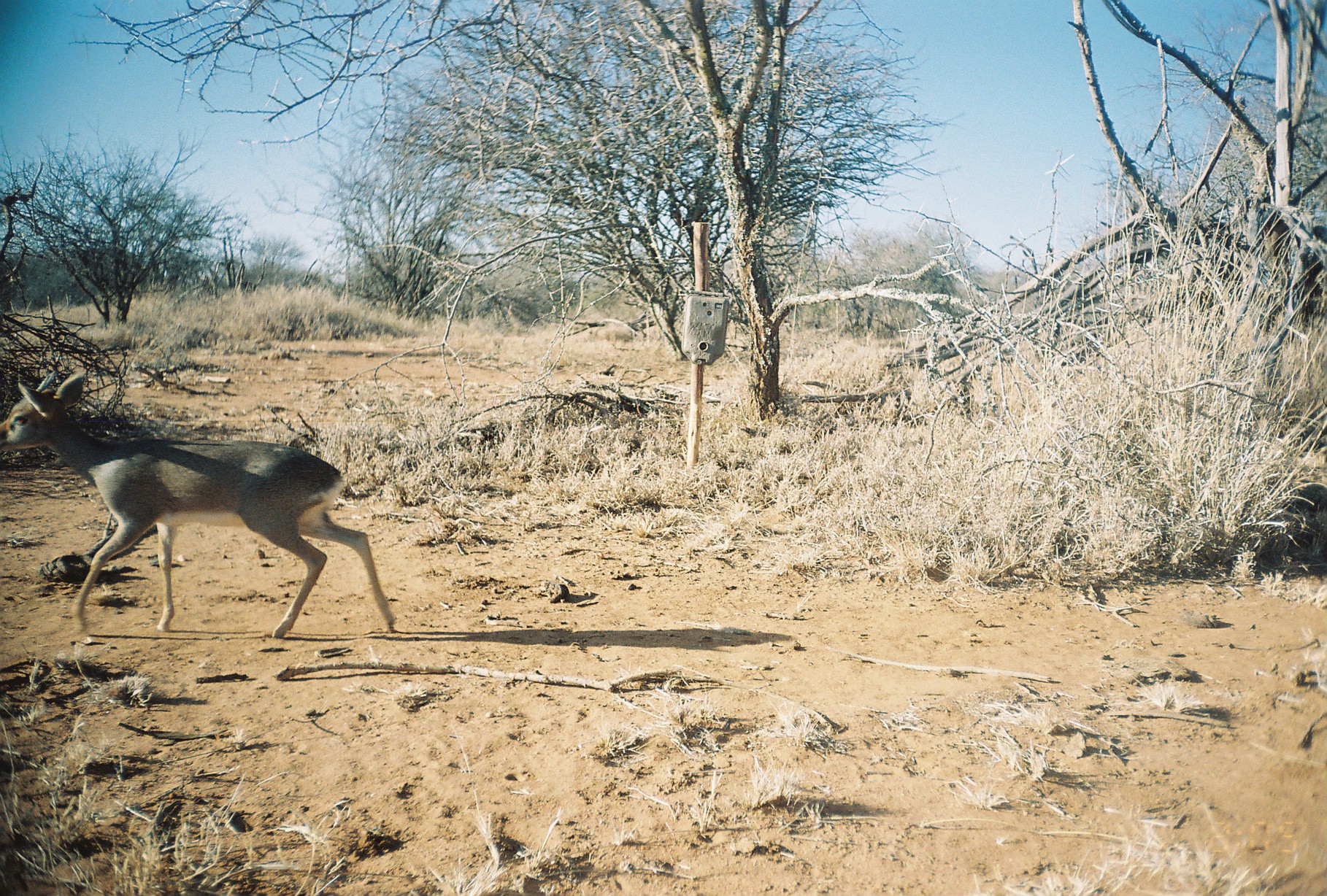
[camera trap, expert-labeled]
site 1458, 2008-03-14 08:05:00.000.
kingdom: Animalia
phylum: Chordata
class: Mammalia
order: Artiodactyla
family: Bovidae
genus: Madoqua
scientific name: Madoqua guentheri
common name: günther's dik-dik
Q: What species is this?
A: Madoqua guentheri (günther's dik-dik).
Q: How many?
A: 1.